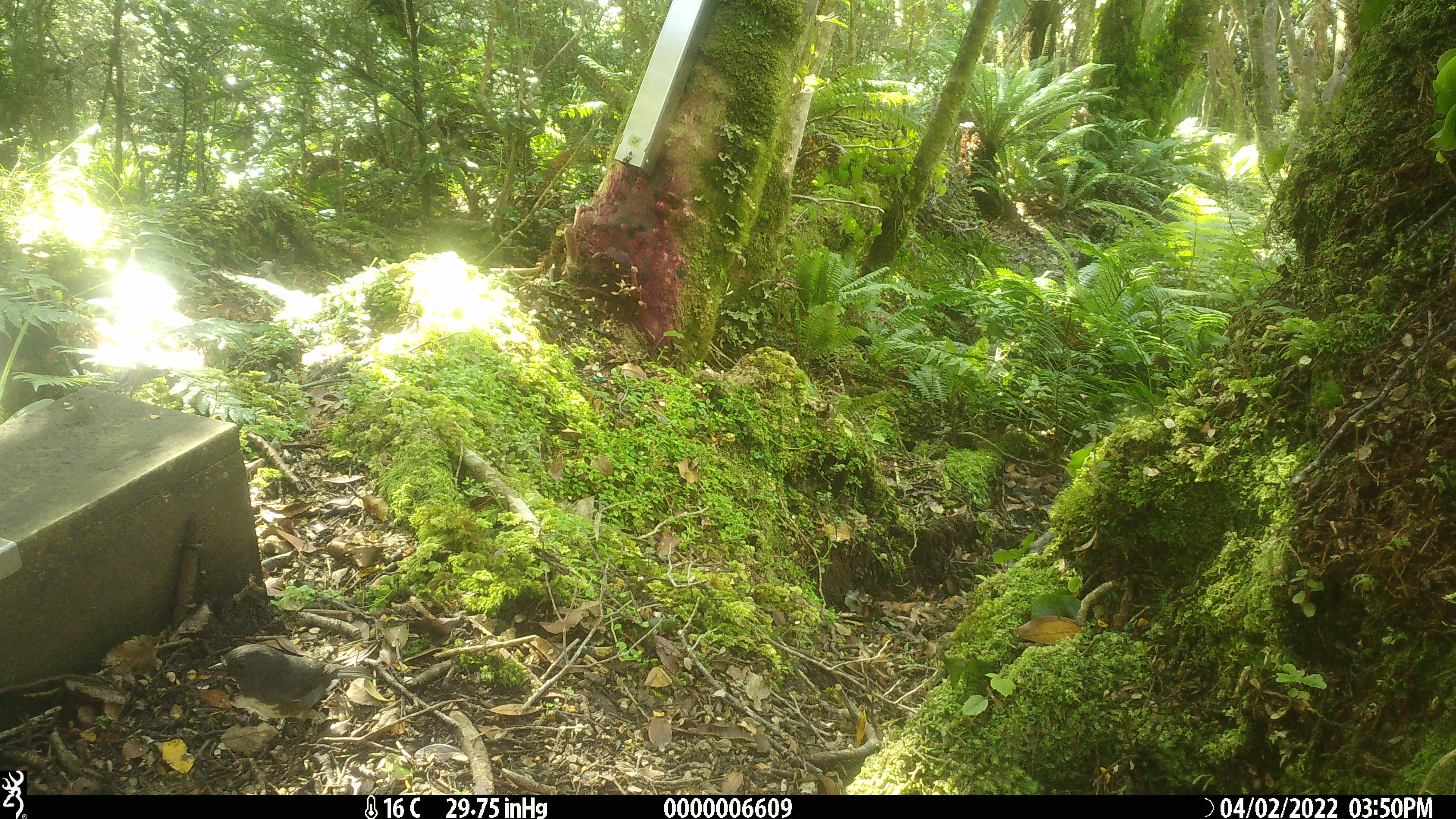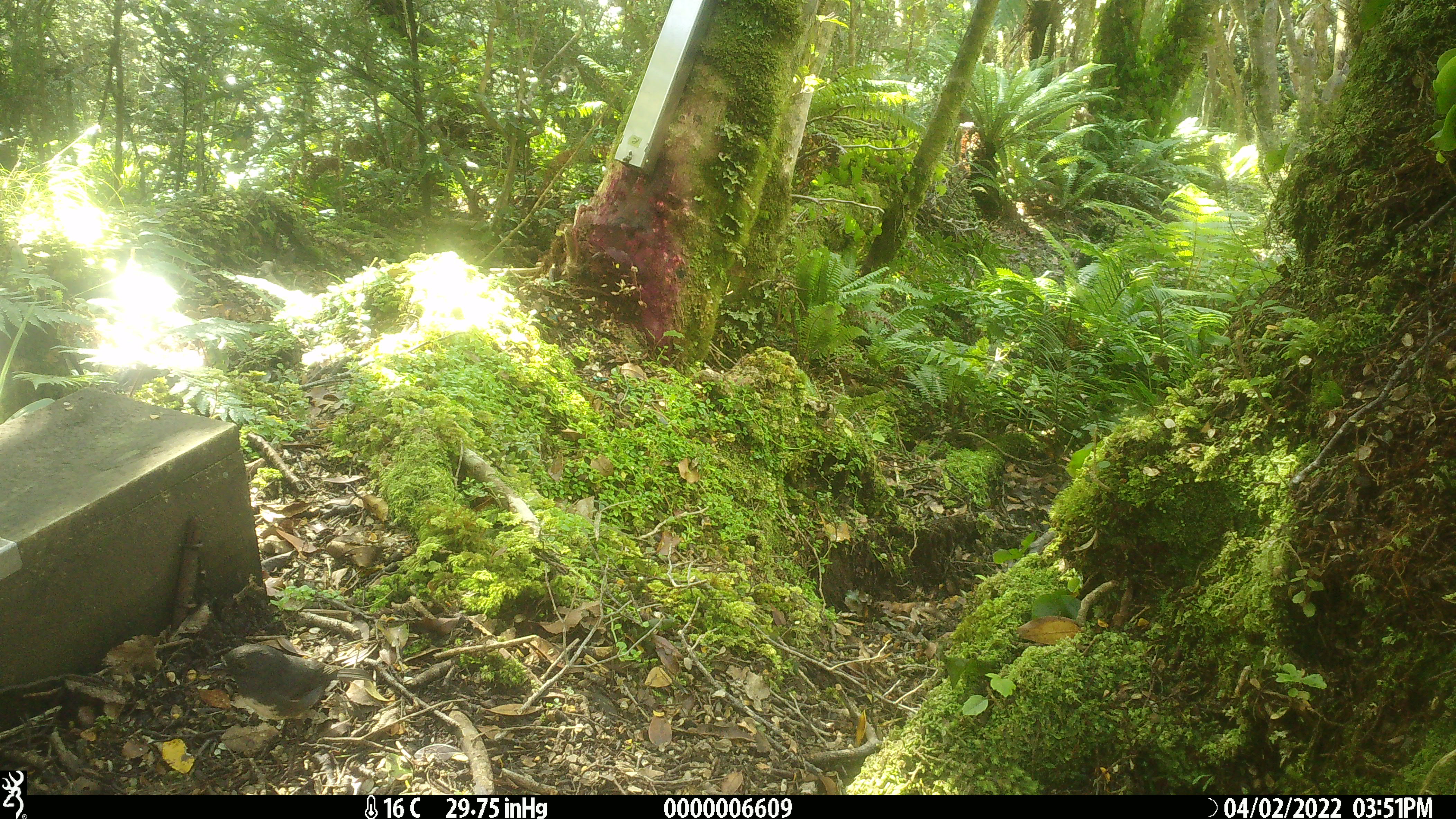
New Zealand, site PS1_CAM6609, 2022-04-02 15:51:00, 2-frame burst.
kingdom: Animalia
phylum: Chordata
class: Aves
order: Passeriformes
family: Petroicidae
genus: Petroica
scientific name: Petroica australis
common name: new zealand robin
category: robin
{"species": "robin (new zealand robin) (Petroica australis)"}